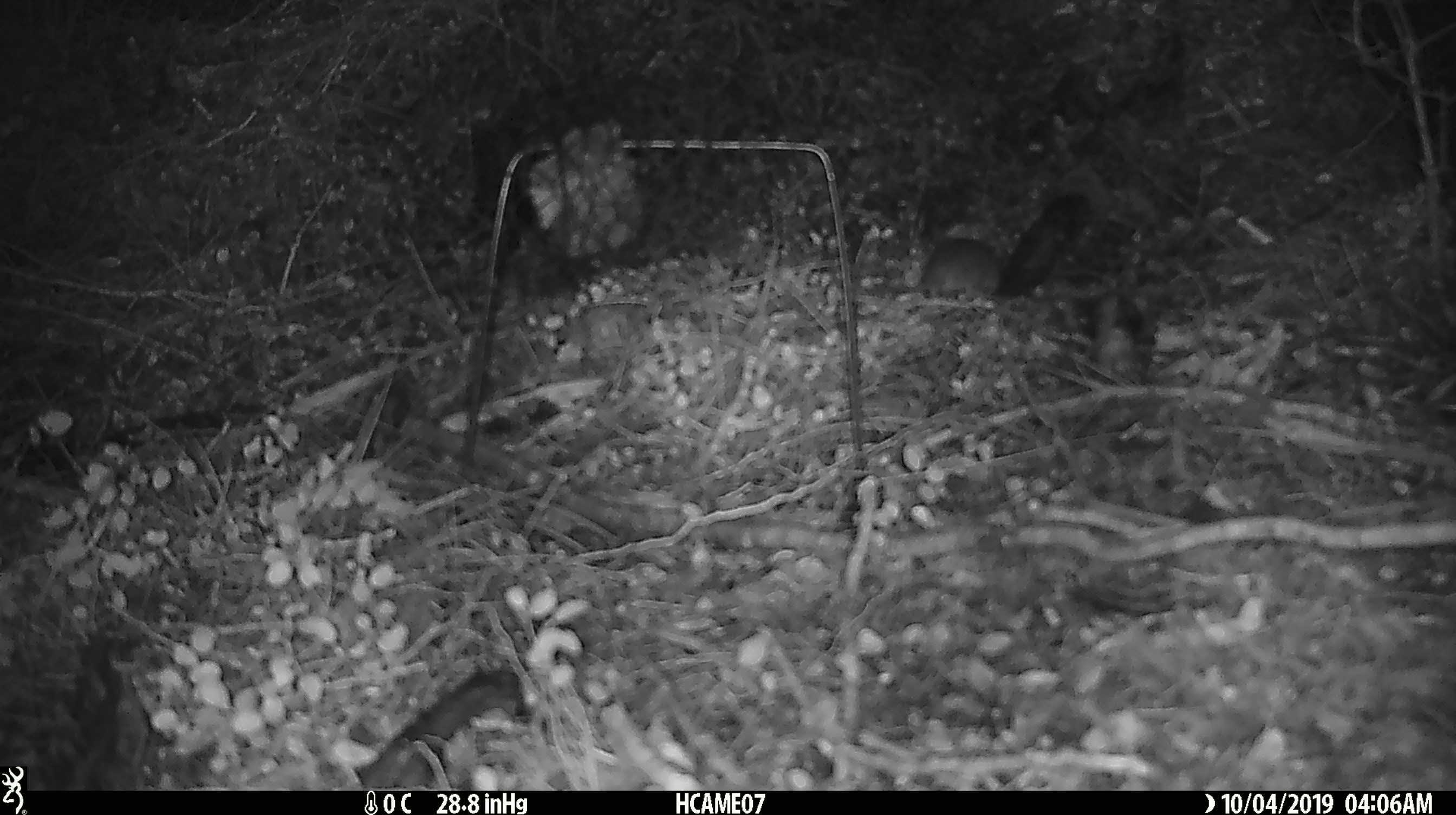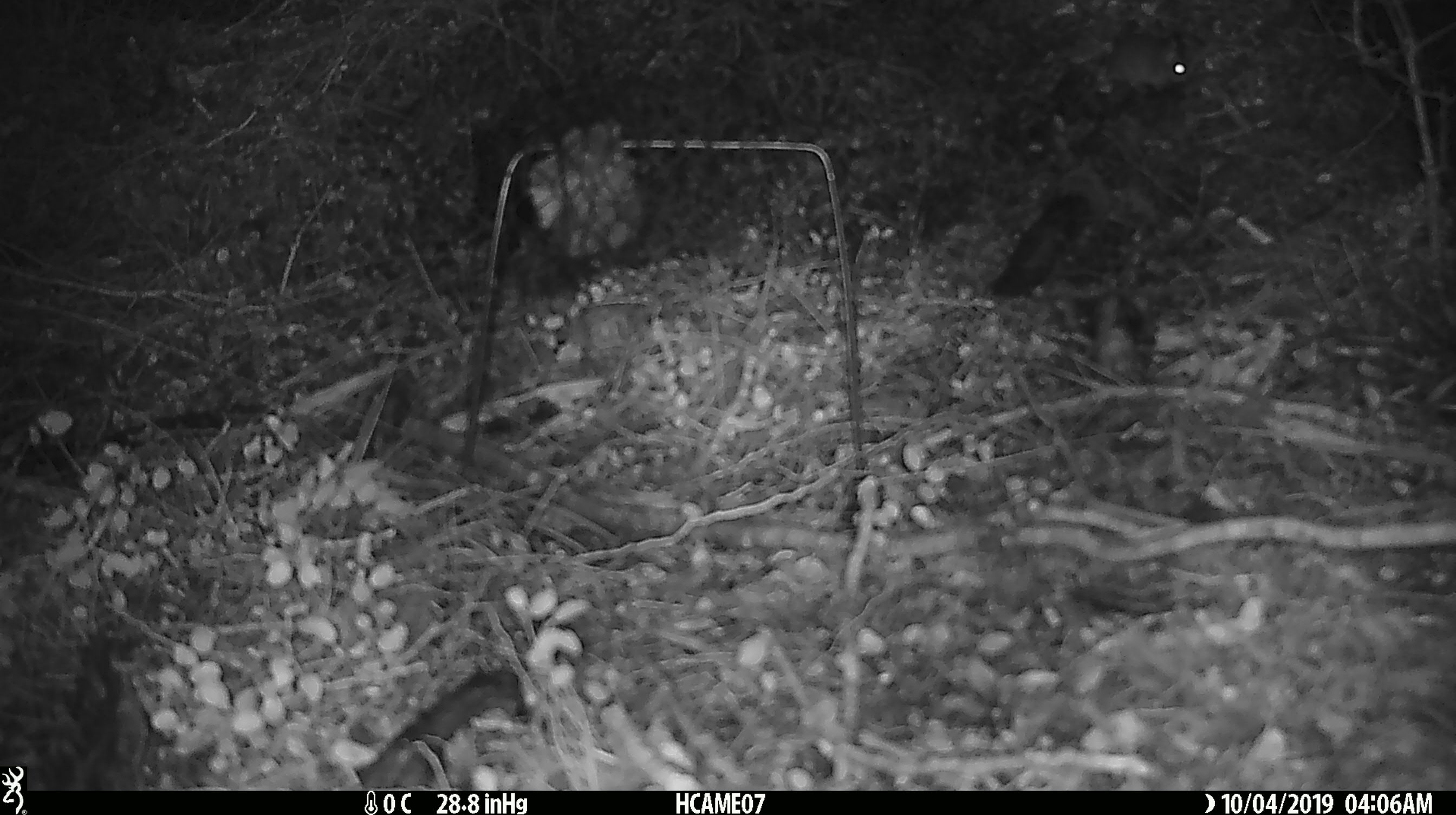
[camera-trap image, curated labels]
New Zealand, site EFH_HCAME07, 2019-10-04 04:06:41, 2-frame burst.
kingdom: Animalia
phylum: Chordata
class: Mammalia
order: Rodentia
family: Muridae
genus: Mus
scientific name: Mus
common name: mouse